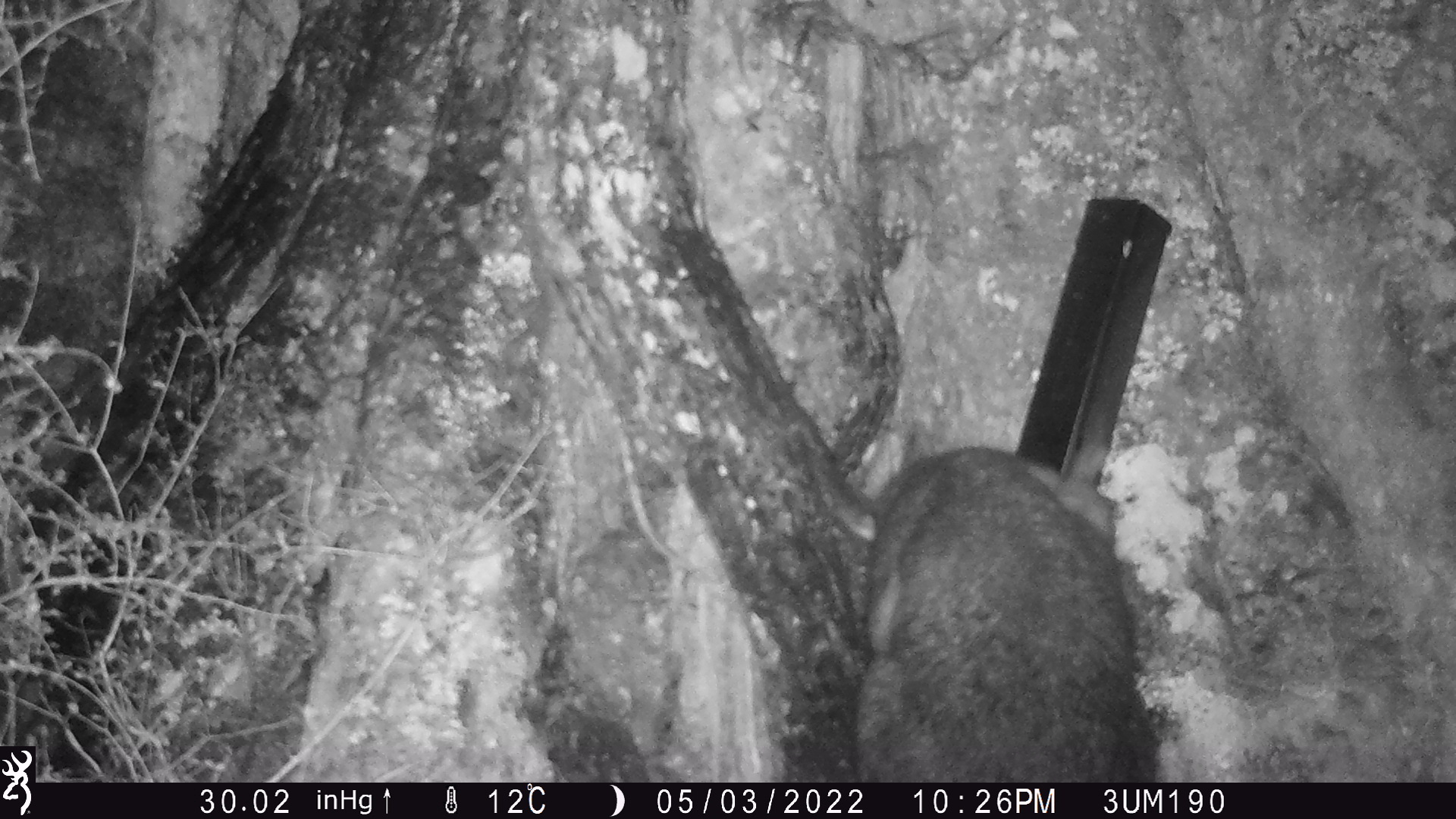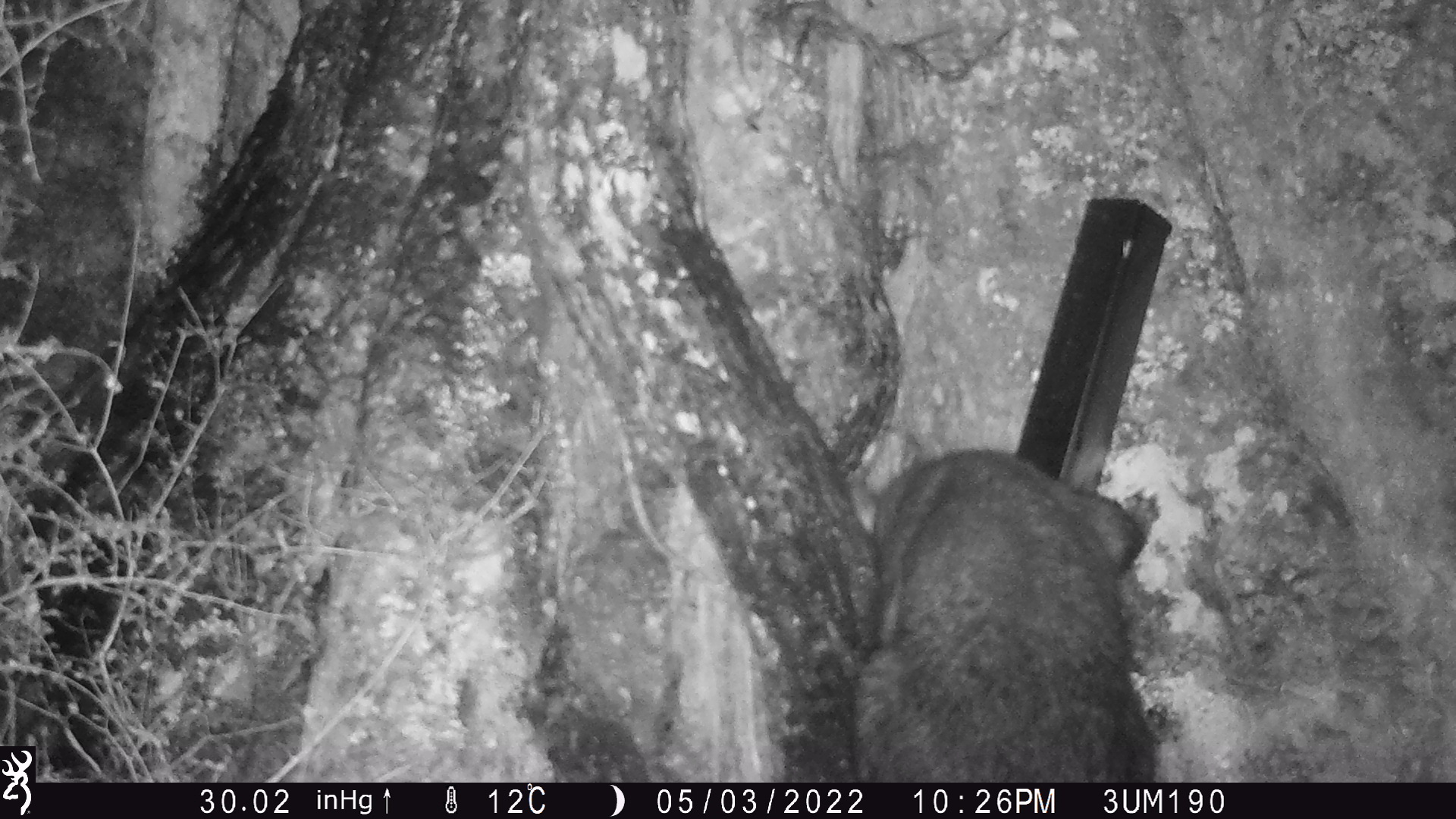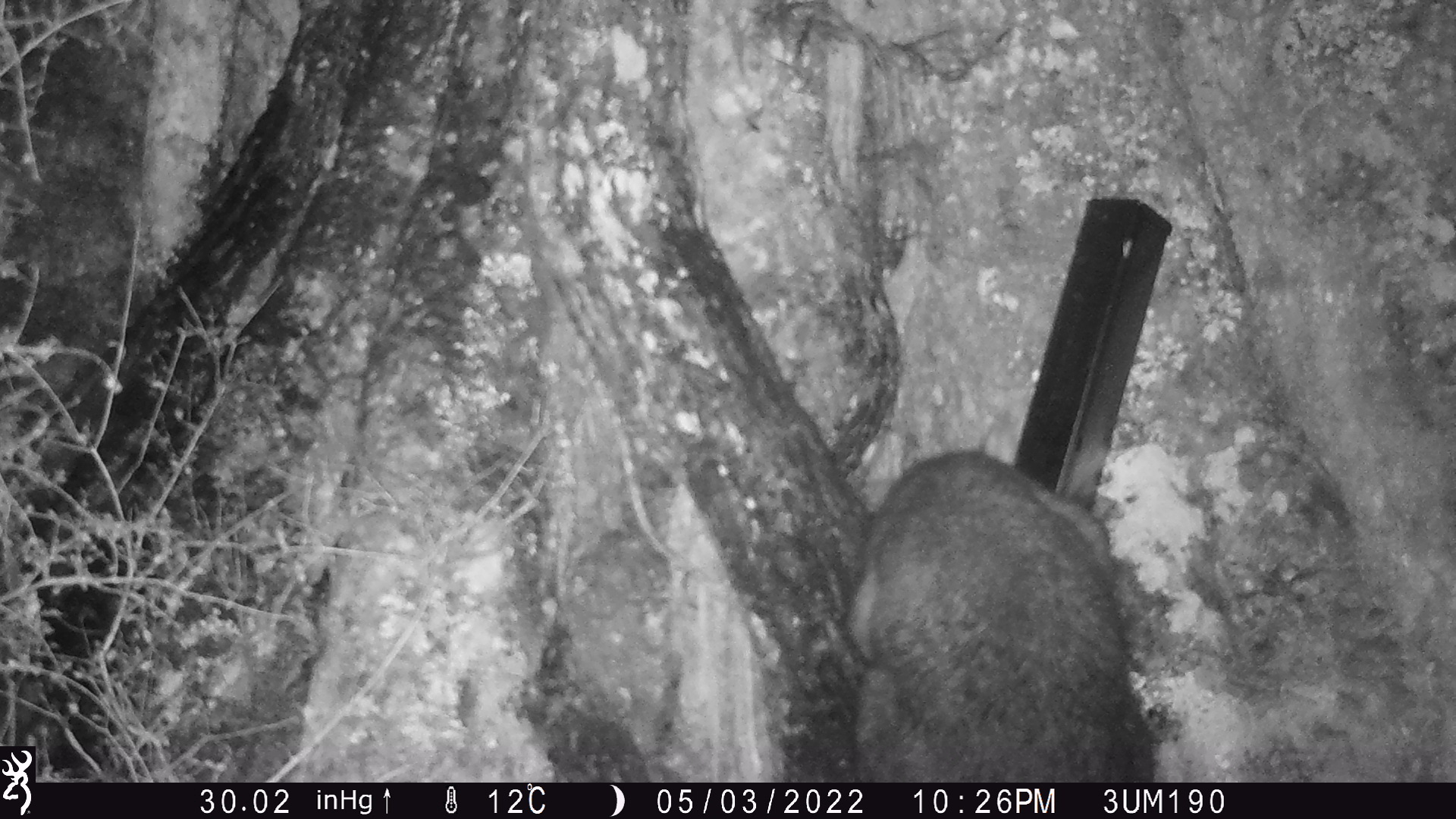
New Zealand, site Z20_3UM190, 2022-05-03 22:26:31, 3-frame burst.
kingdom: Animalia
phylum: Chordata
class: Mammalia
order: Diprotodontia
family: Phalangeridae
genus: Trichosurus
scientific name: Trichosurus vulpecula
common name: common brushtail possum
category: possum